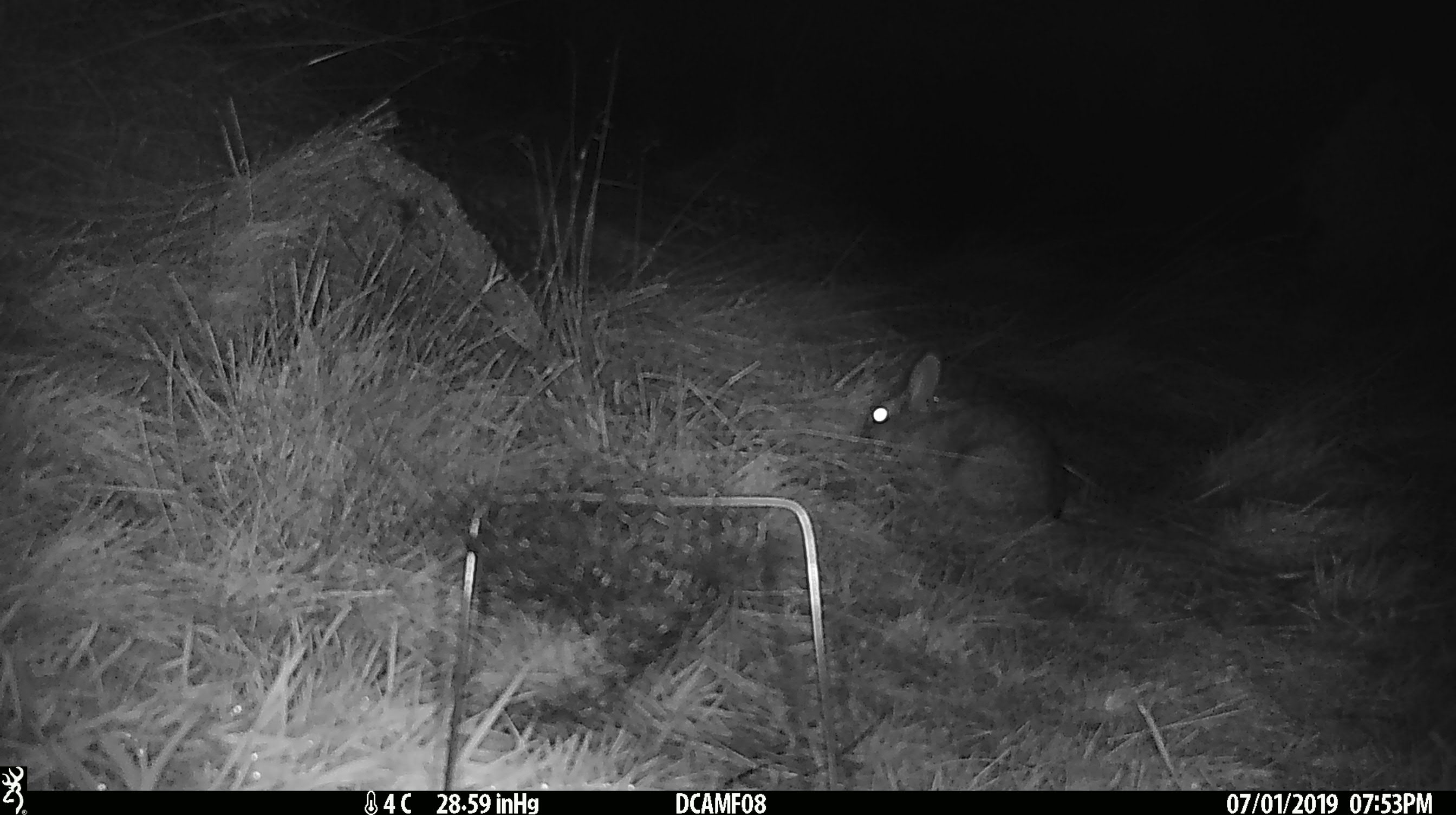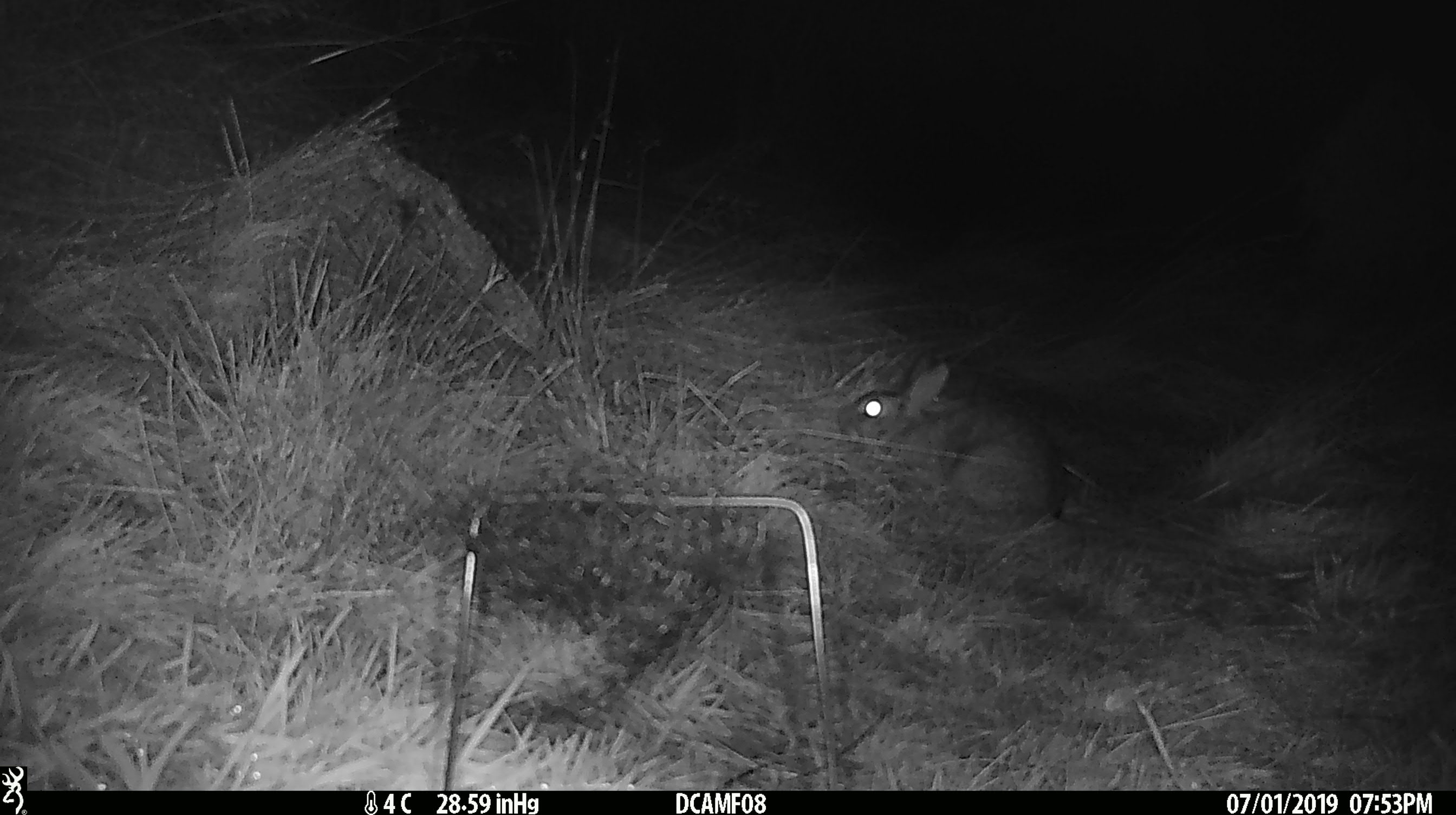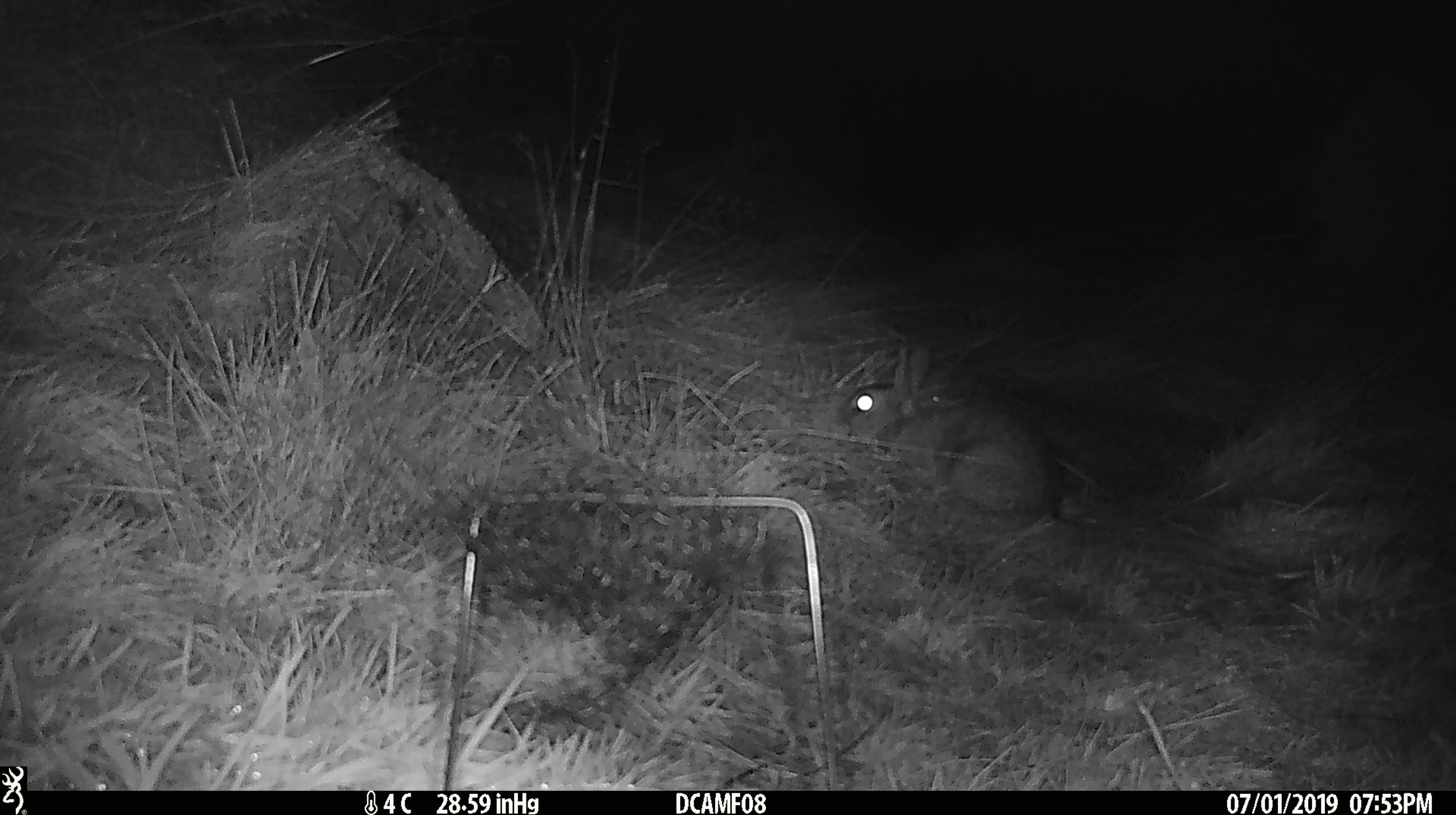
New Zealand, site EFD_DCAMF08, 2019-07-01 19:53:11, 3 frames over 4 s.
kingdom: Animalia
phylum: Chordata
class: Mammalia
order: Lagomorpha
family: Leporidae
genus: Oryctolagus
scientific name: Oryctolagus cuniculus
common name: european rabbit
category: rabbit